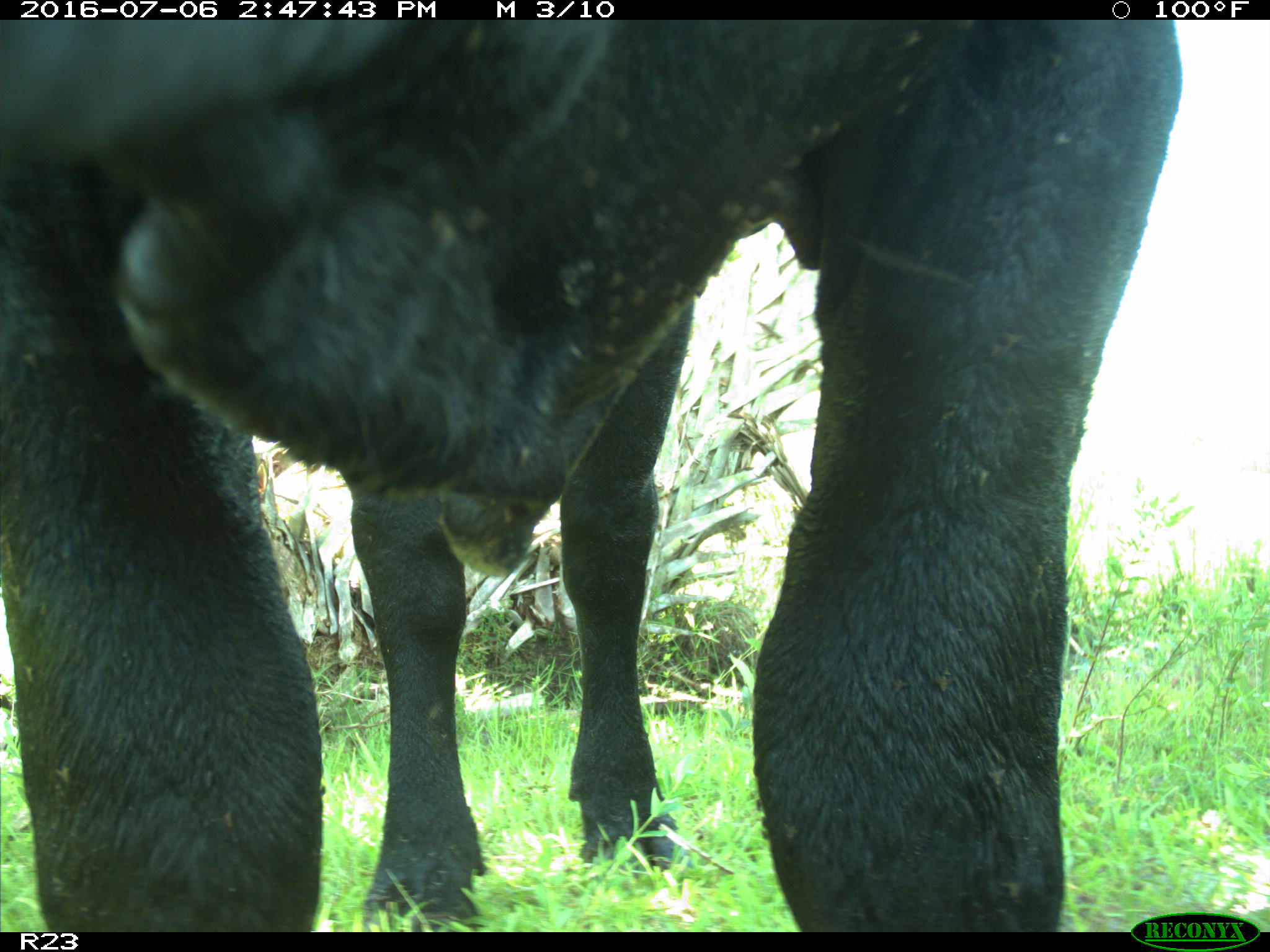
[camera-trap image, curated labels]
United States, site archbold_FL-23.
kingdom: Animalia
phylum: Chordata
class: Mammalia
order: Artiodactyla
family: Bovidae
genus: Bos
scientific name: Bos taurus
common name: domestic cow